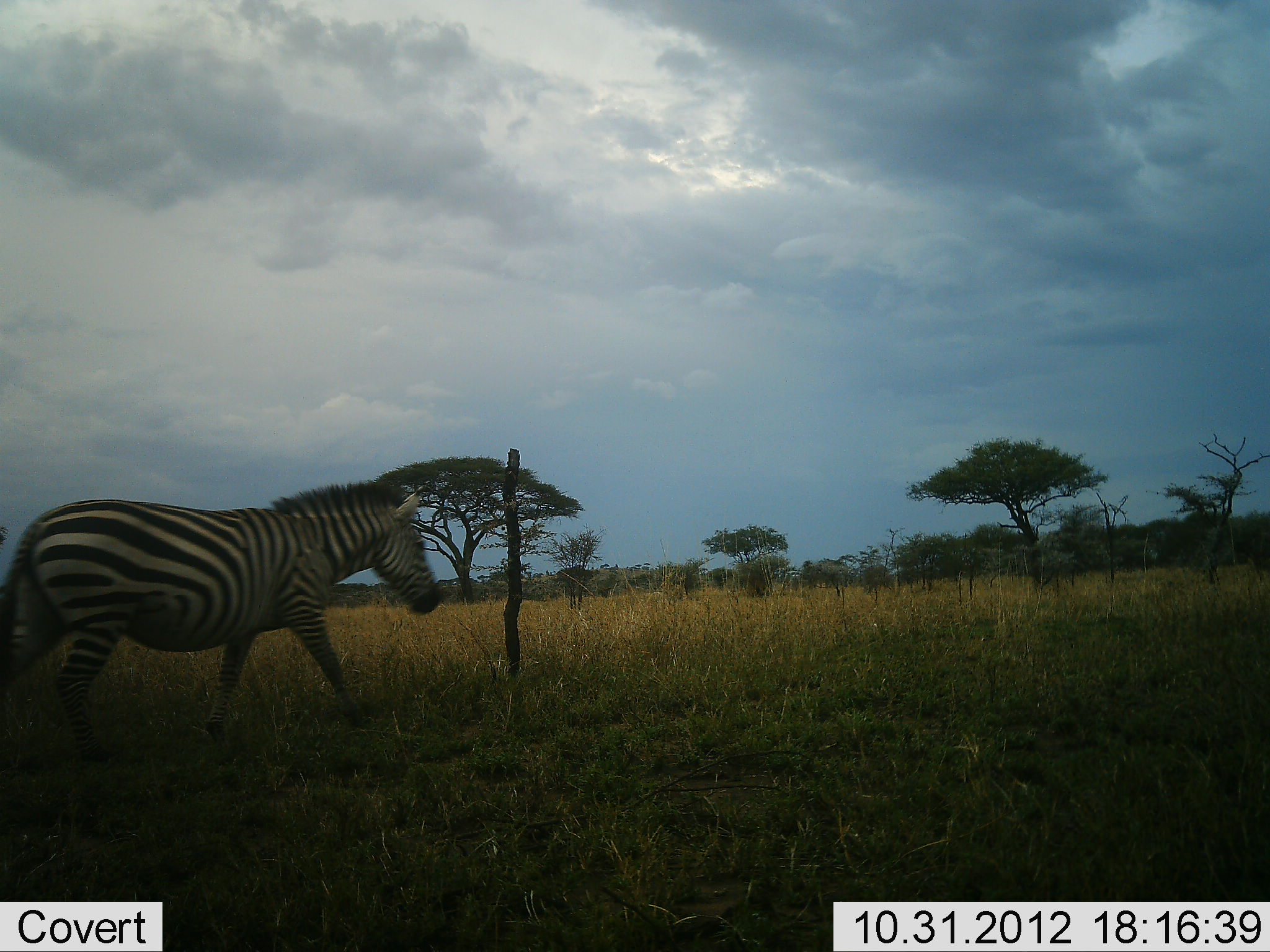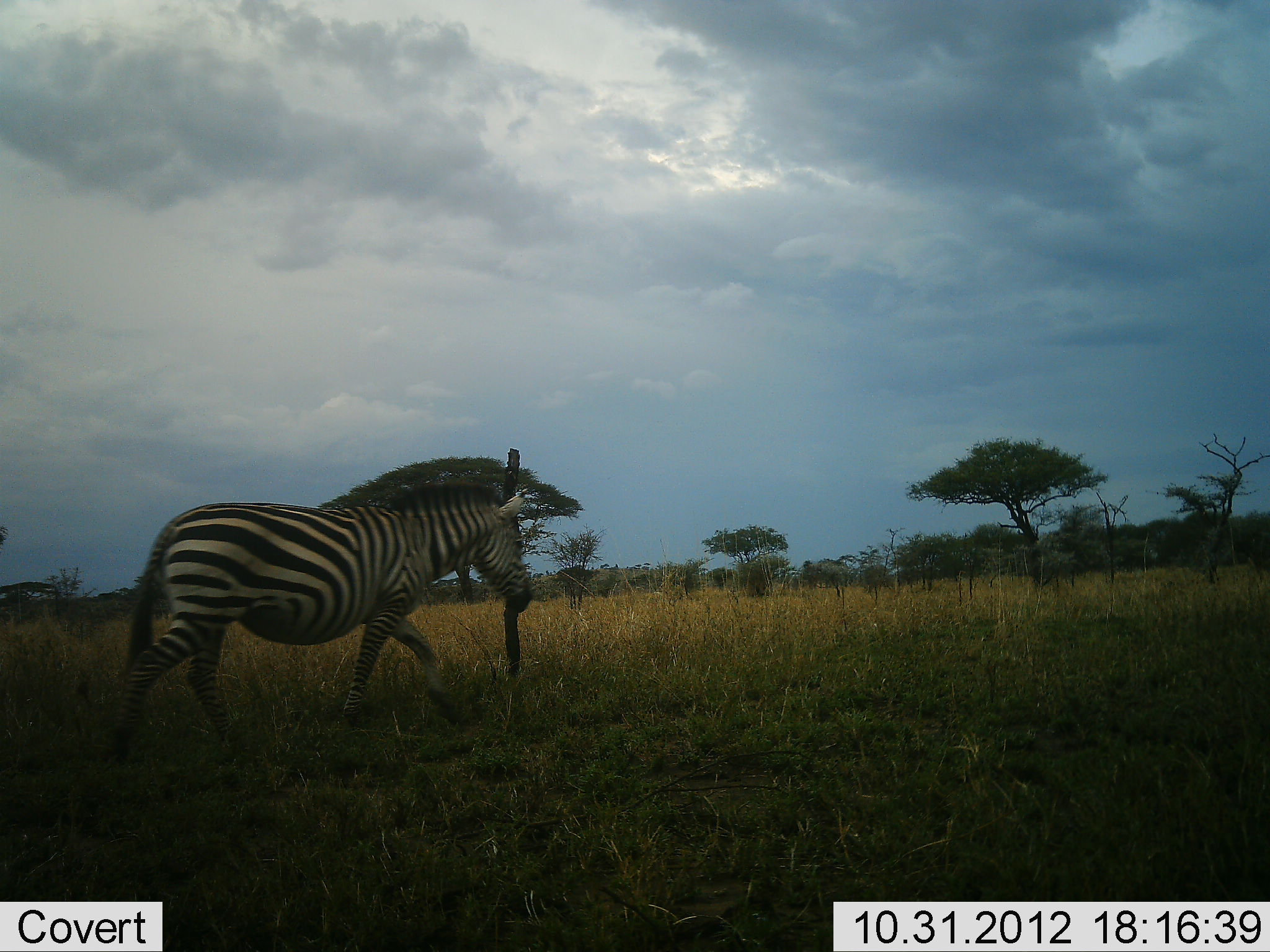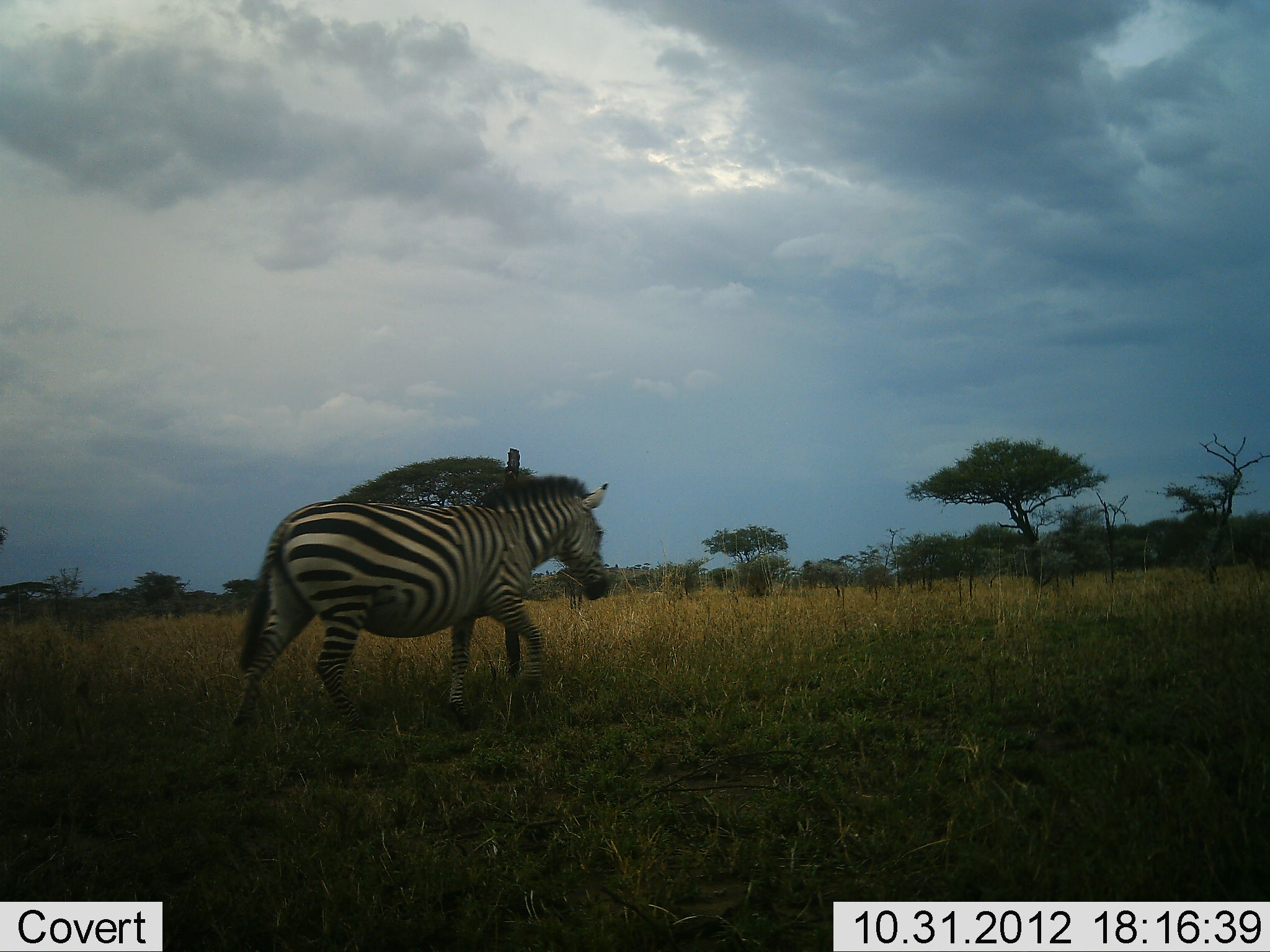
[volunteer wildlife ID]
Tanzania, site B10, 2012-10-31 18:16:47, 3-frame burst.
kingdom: Animalia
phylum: Chordata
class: Mammalia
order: Perissodactyla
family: Equidae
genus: Equus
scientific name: Equus quagga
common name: plains zebra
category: zebra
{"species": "zebra (plains zebra) (Equus quagga)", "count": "1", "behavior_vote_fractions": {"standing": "0%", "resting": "0%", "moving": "100%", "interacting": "0%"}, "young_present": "0%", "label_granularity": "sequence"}